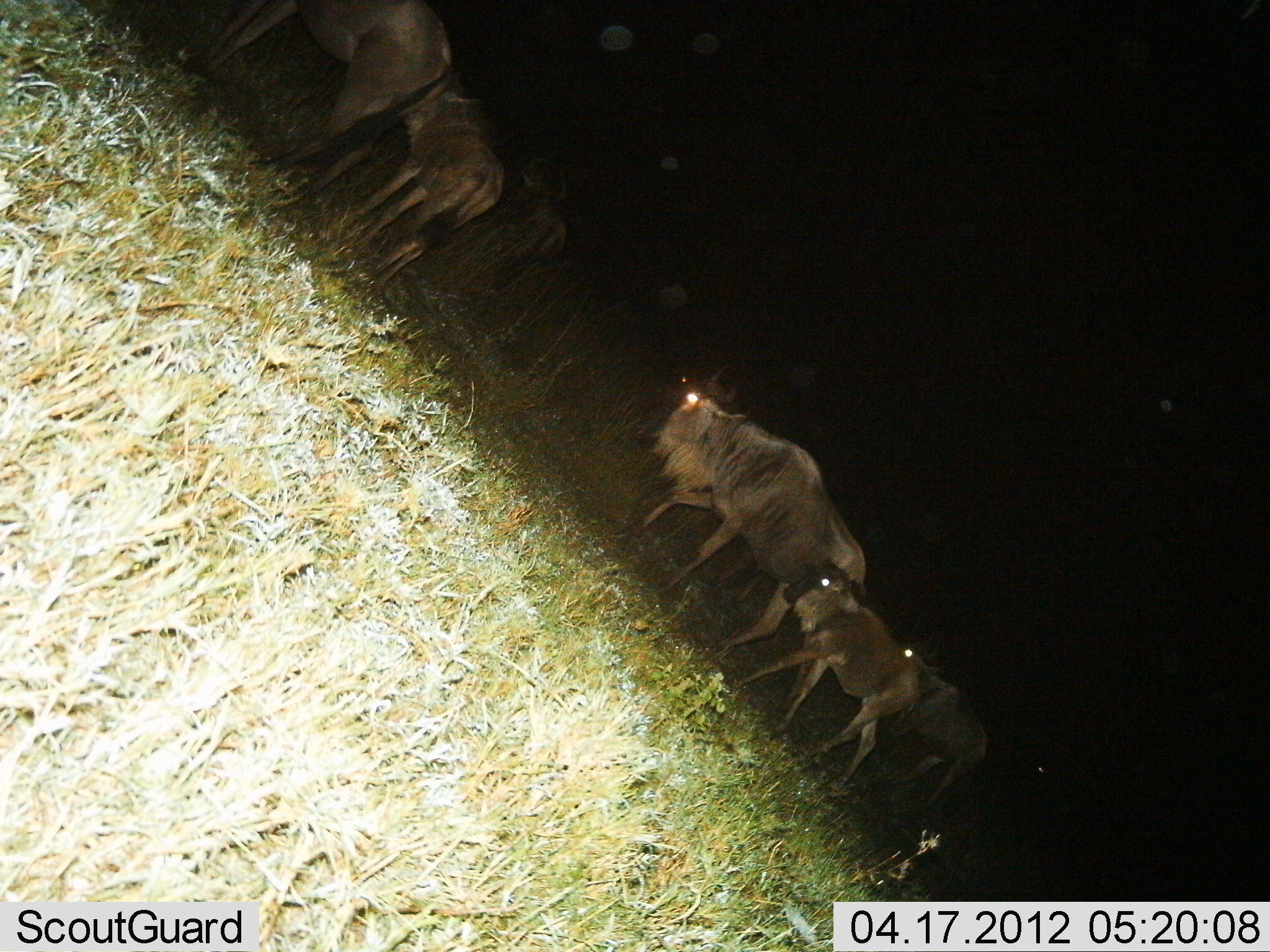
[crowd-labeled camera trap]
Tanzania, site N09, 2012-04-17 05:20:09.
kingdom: Animalia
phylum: Chordata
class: Mammalia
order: Artiodactyla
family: Bovidae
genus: Connochaetes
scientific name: Connochaetes taurinus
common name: blue wildebeest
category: wildebeest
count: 6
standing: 46%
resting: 0%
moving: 85%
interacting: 0%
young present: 73%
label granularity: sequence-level